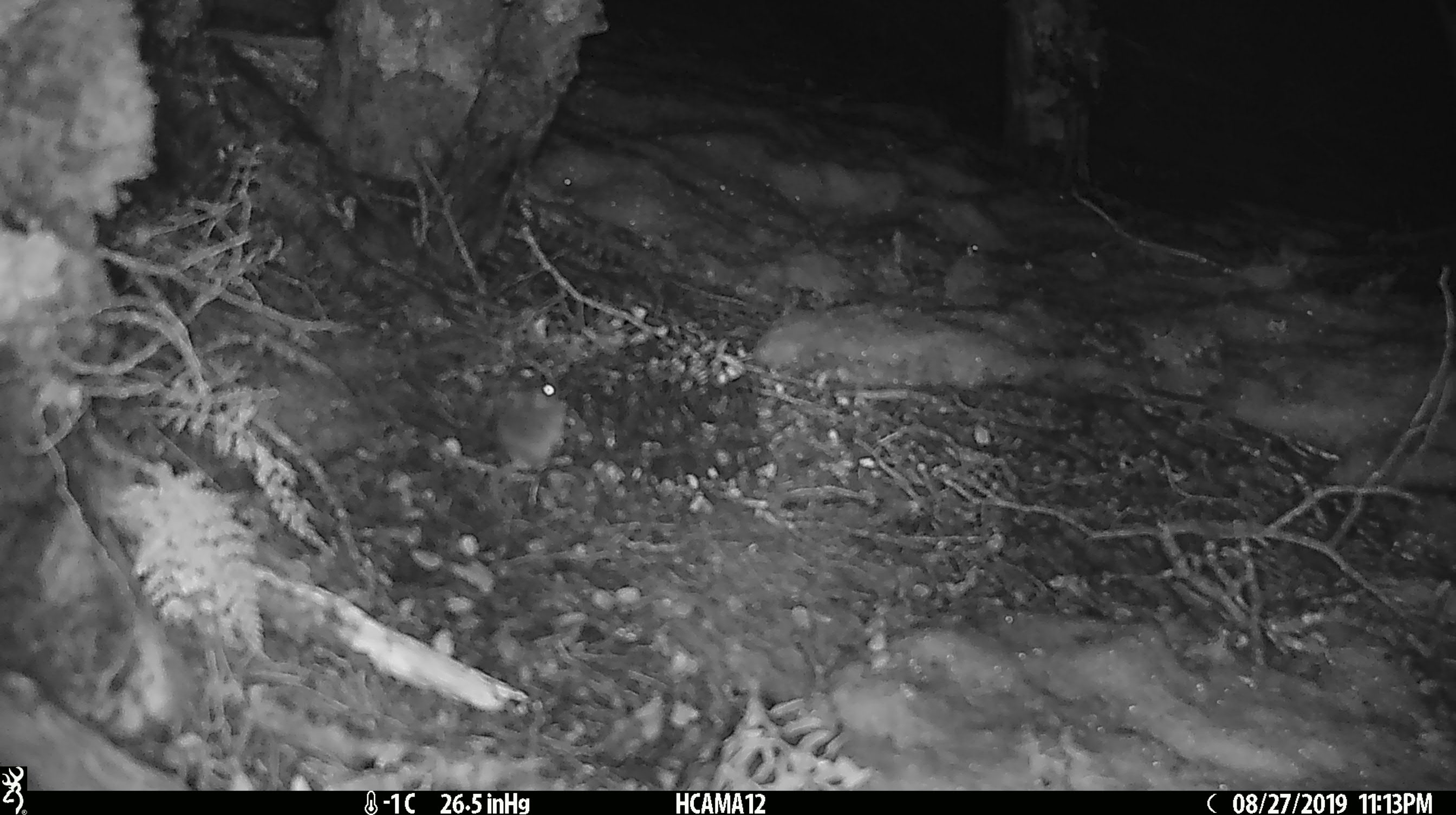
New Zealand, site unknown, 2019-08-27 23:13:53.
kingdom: Animalia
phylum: Chordata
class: Mammalia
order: Rodentia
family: Muridae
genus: Mus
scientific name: Mus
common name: mouse